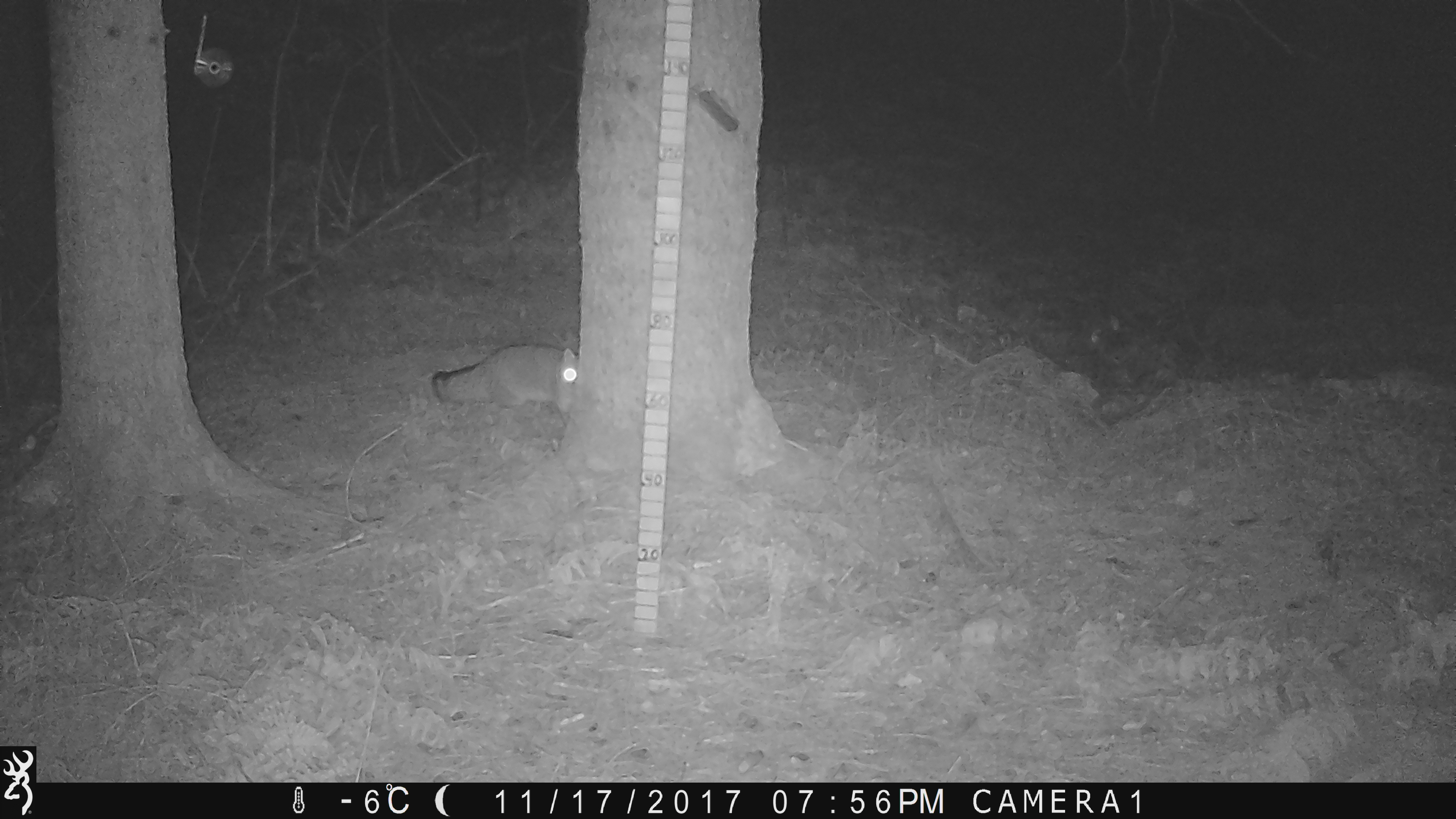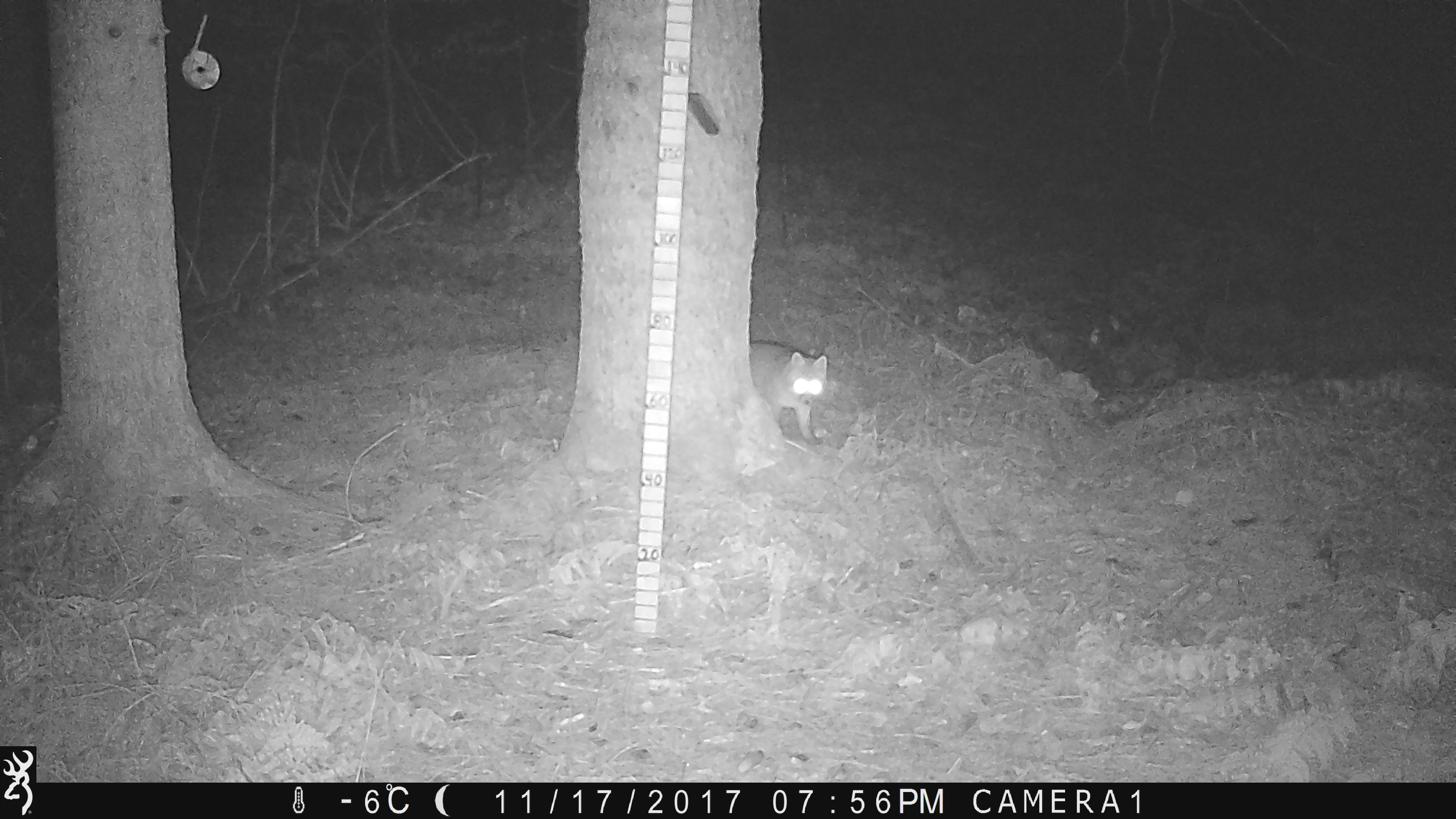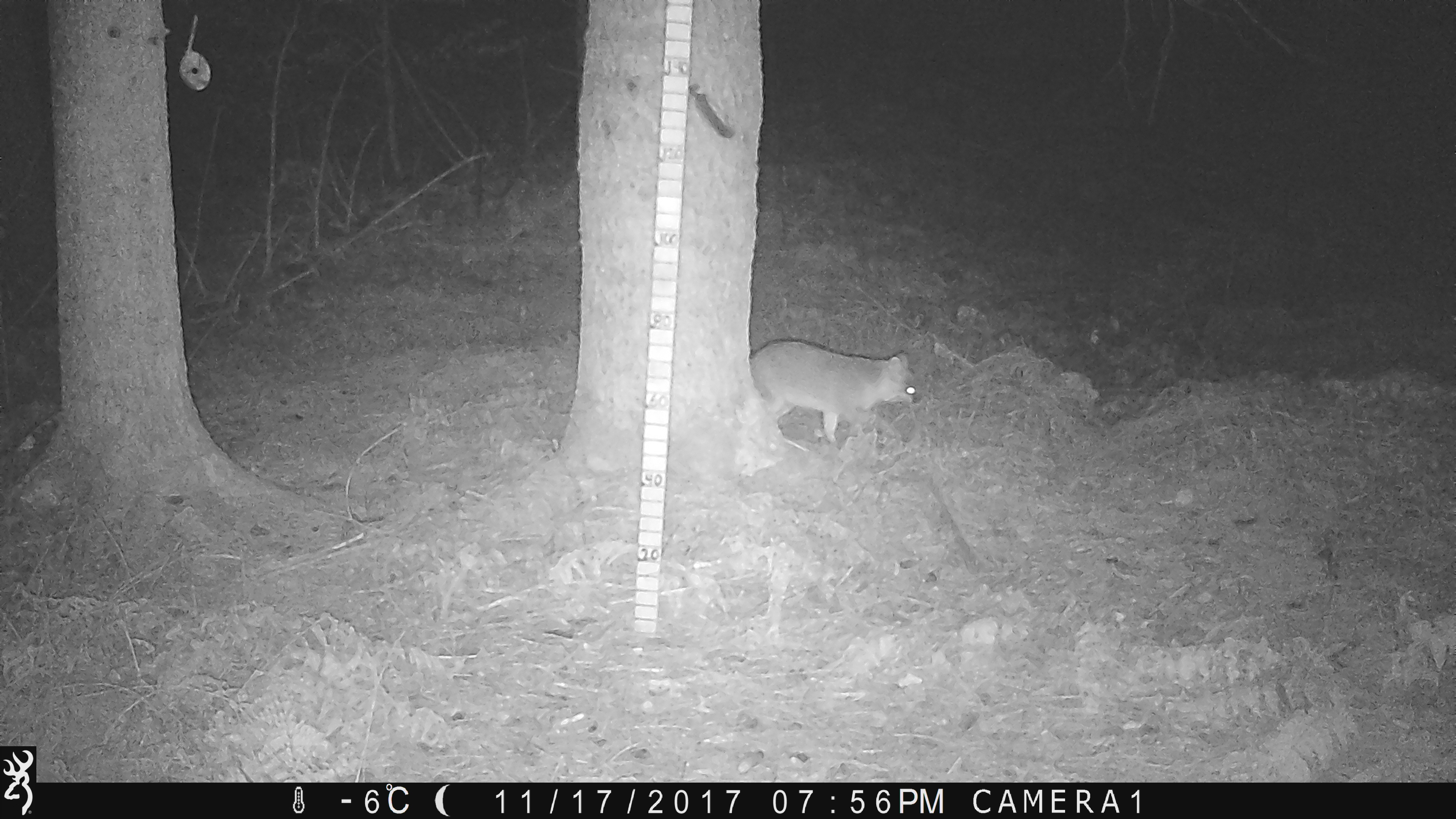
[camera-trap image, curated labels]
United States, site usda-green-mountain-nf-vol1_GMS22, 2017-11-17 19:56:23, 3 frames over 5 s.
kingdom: Animalia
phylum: Chordata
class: Mammalia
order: Carnivora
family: Canidae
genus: Urocyon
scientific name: Urocyon cinereoargenteus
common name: gray fox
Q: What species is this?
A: Gray fox (Urocyon cinereoargenteus).